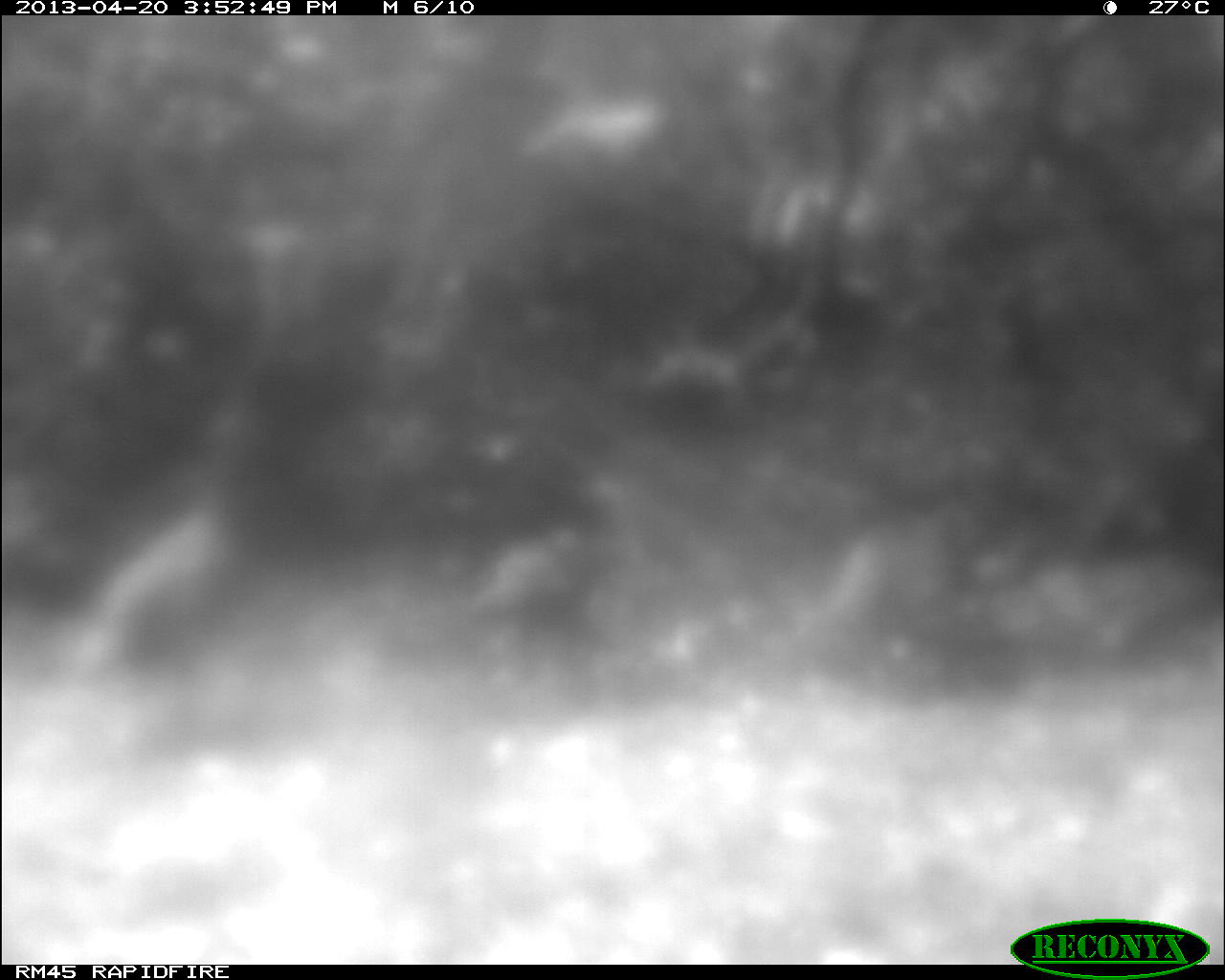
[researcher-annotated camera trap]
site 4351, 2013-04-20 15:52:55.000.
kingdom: Animalia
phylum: Chordata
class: Aves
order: Galliformes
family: Phasianidae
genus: Meleagris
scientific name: Meleagris ocellata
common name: ocellated turkey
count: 3